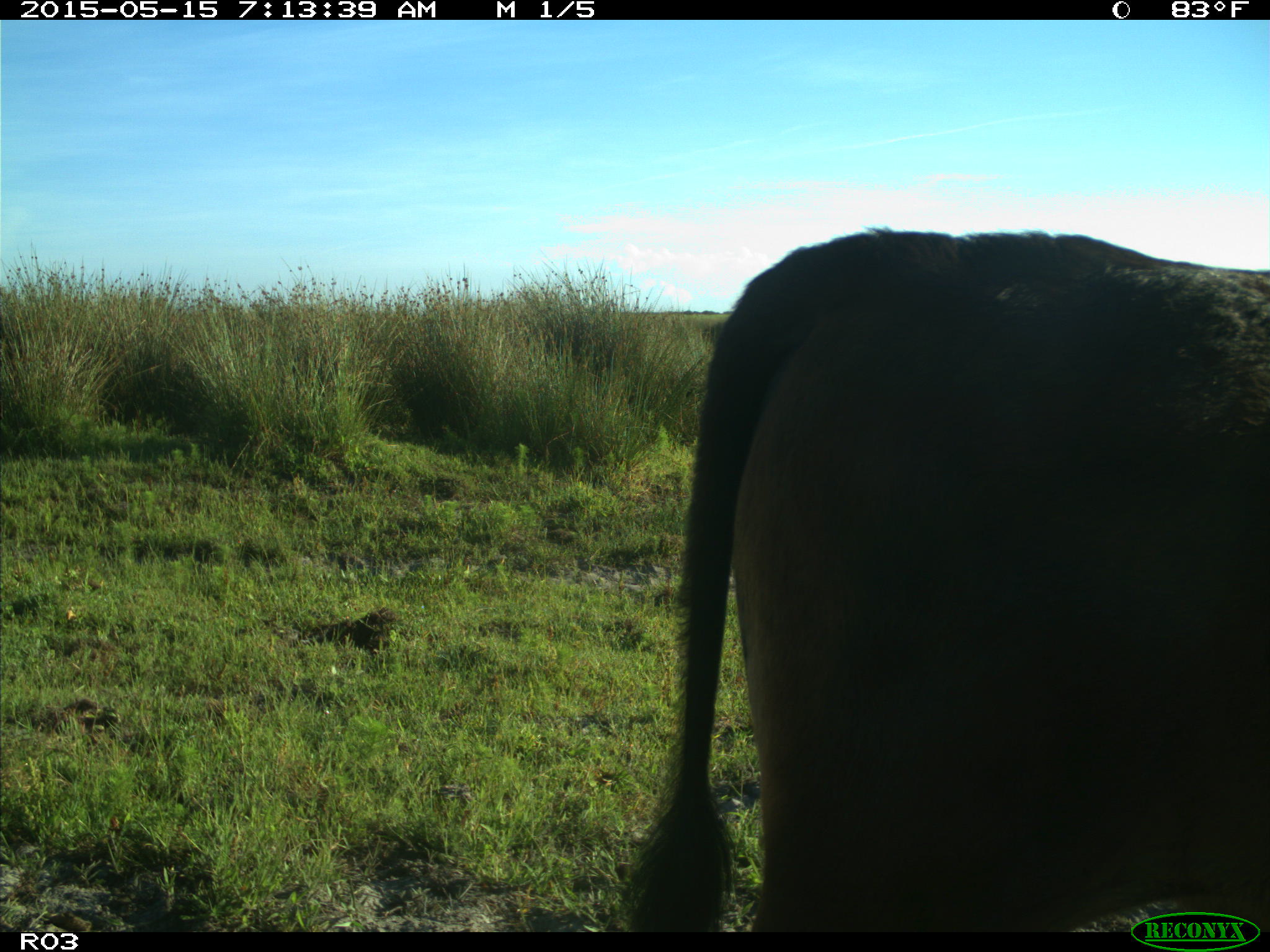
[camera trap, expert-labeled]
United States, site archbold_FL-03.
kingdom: Animalia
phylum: Chordata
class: Mammalia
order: Artiodactyla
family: Bovidae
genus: Bos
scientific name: Bos taurus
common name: domestic cow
Bos taurus (domestic cow).